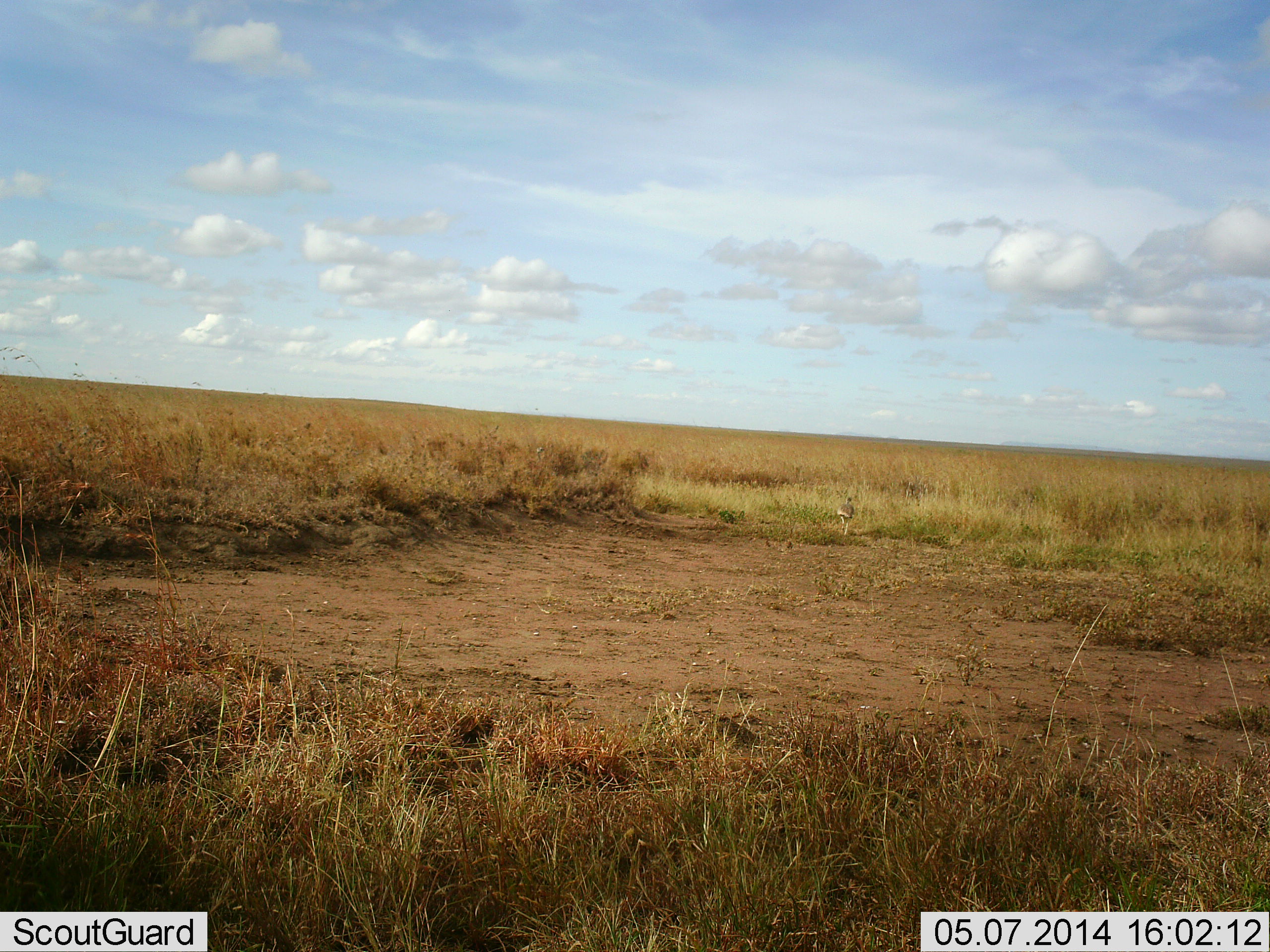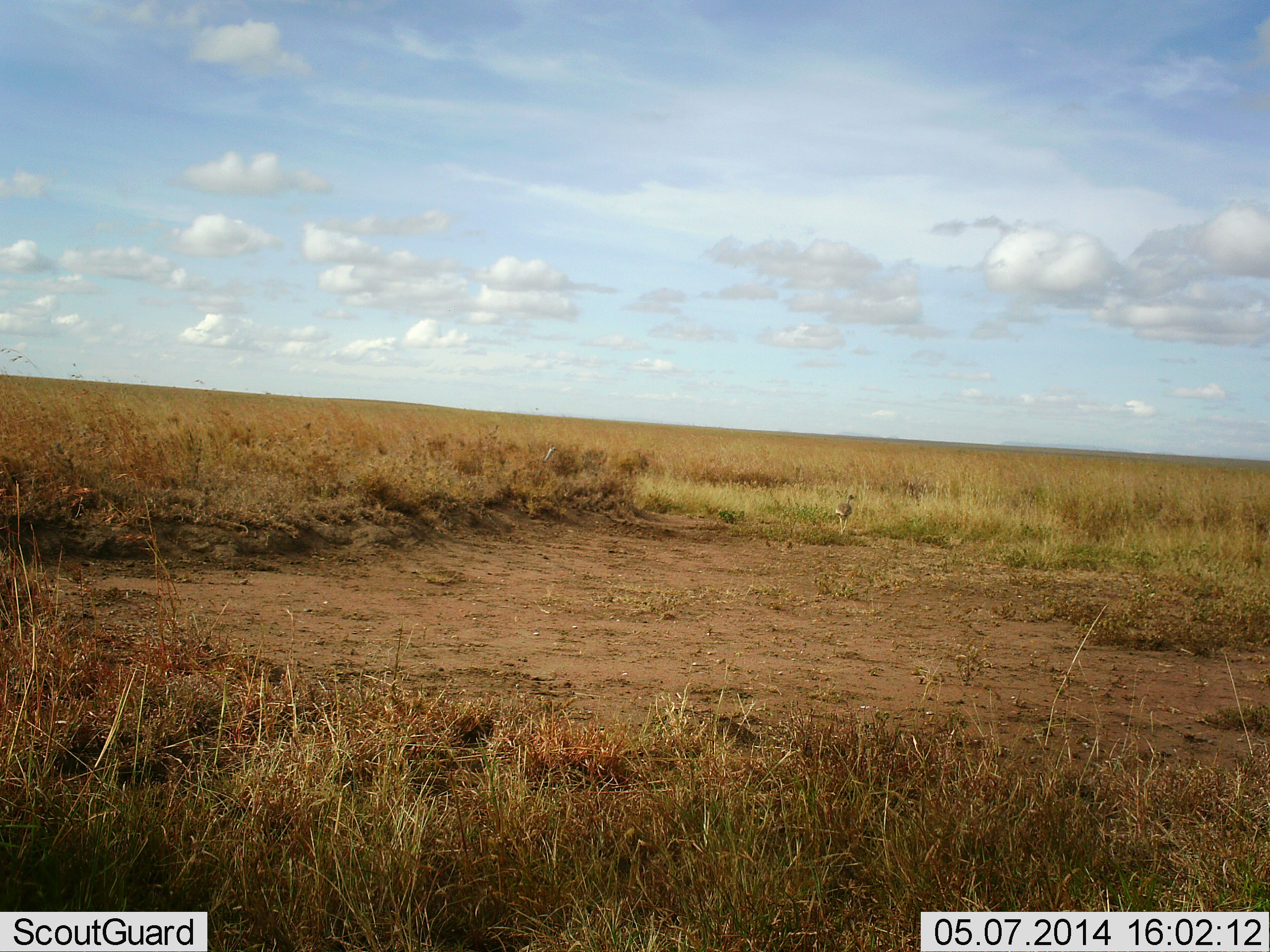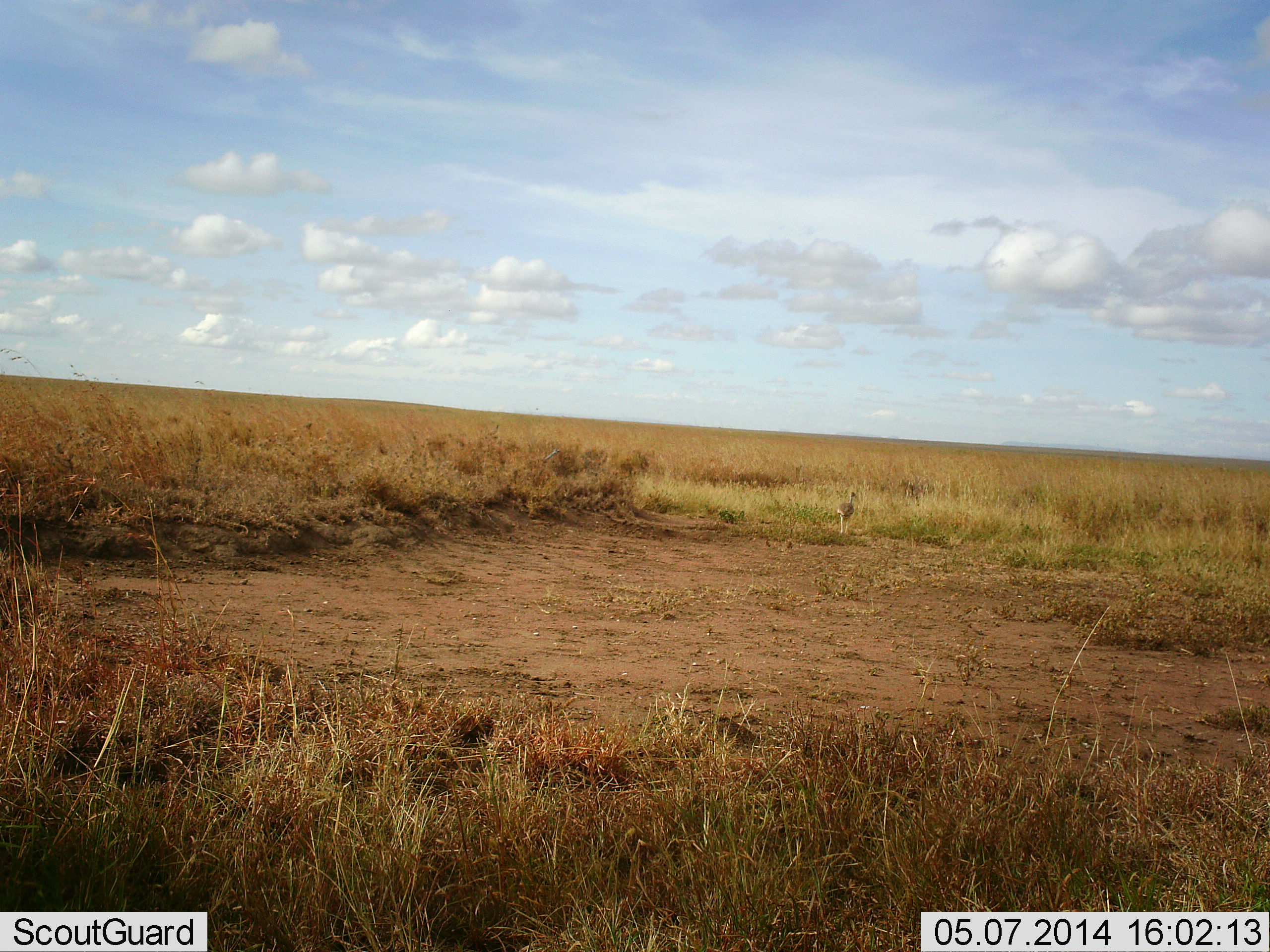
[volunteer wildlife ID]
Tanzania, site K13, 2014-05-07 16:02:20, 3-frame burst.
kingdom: Animalia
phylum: Chordata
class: Aves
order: Otidiformes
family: Otididae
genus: Ardeotis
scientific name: Ardeotis kori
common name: kori bustard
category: koribustard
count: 1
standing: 20%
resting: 0%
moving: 100%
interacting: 0%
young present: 0%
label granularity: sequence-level